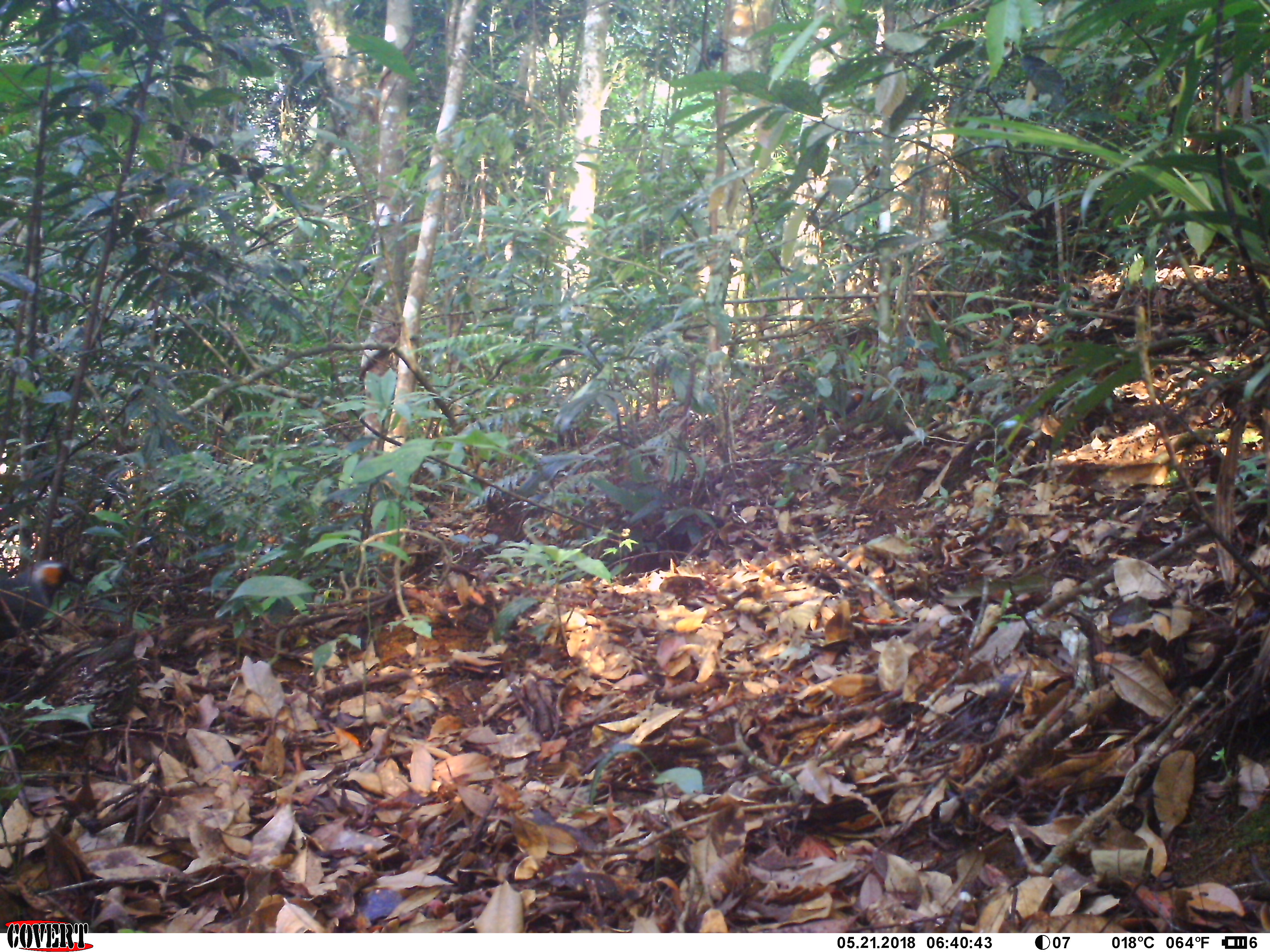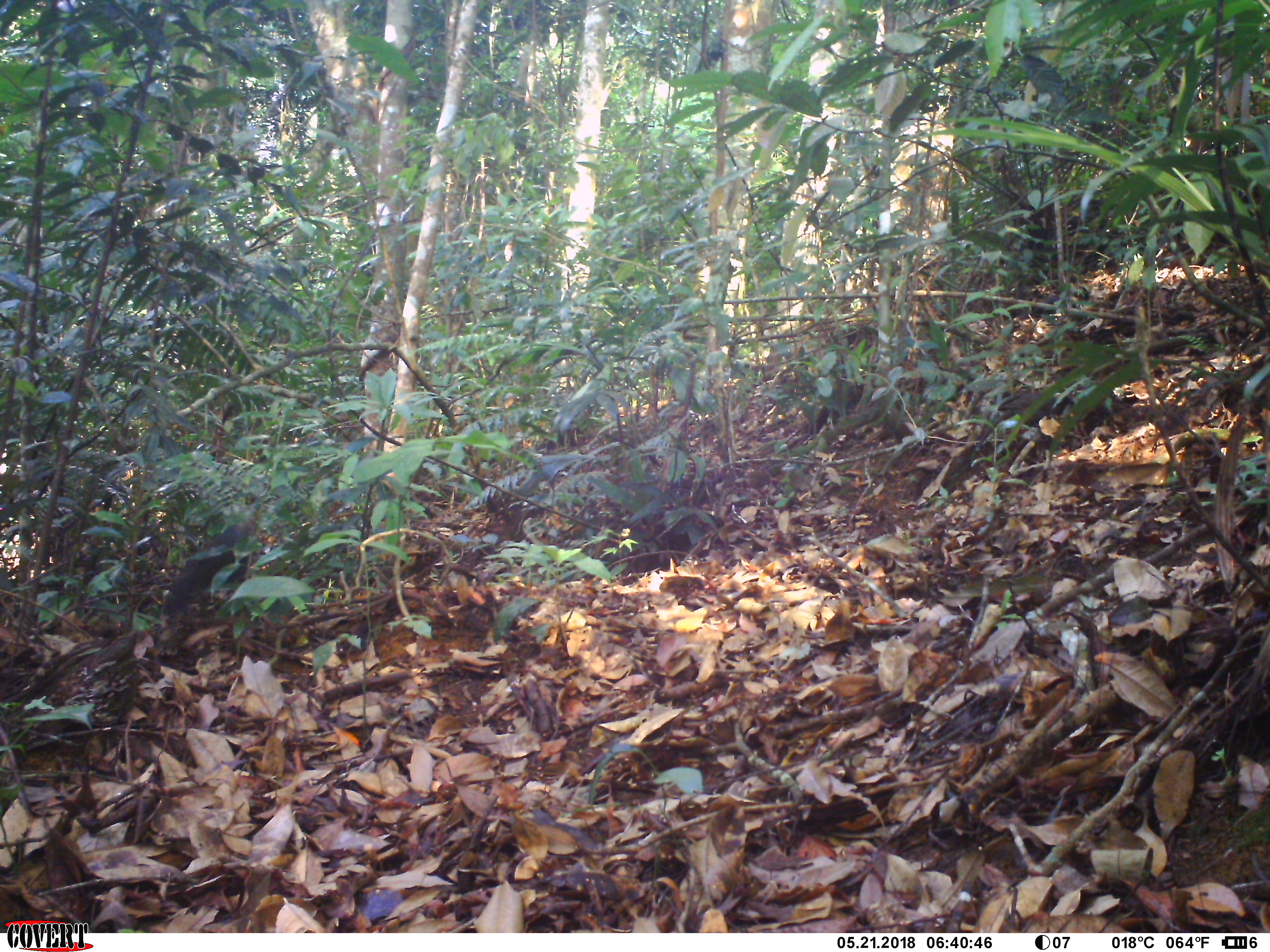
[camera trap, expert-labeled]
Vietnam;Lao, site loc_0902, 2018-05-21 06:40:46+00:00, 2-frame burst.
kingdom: Animalia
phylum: Chordata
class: Aves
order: Passeriformes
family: Leiothrichidae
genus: Garrulax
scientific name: Garrulax castanotis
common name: rufous-cheeked laughingthrush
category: rufous cheeked laughingthrush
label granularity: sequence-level